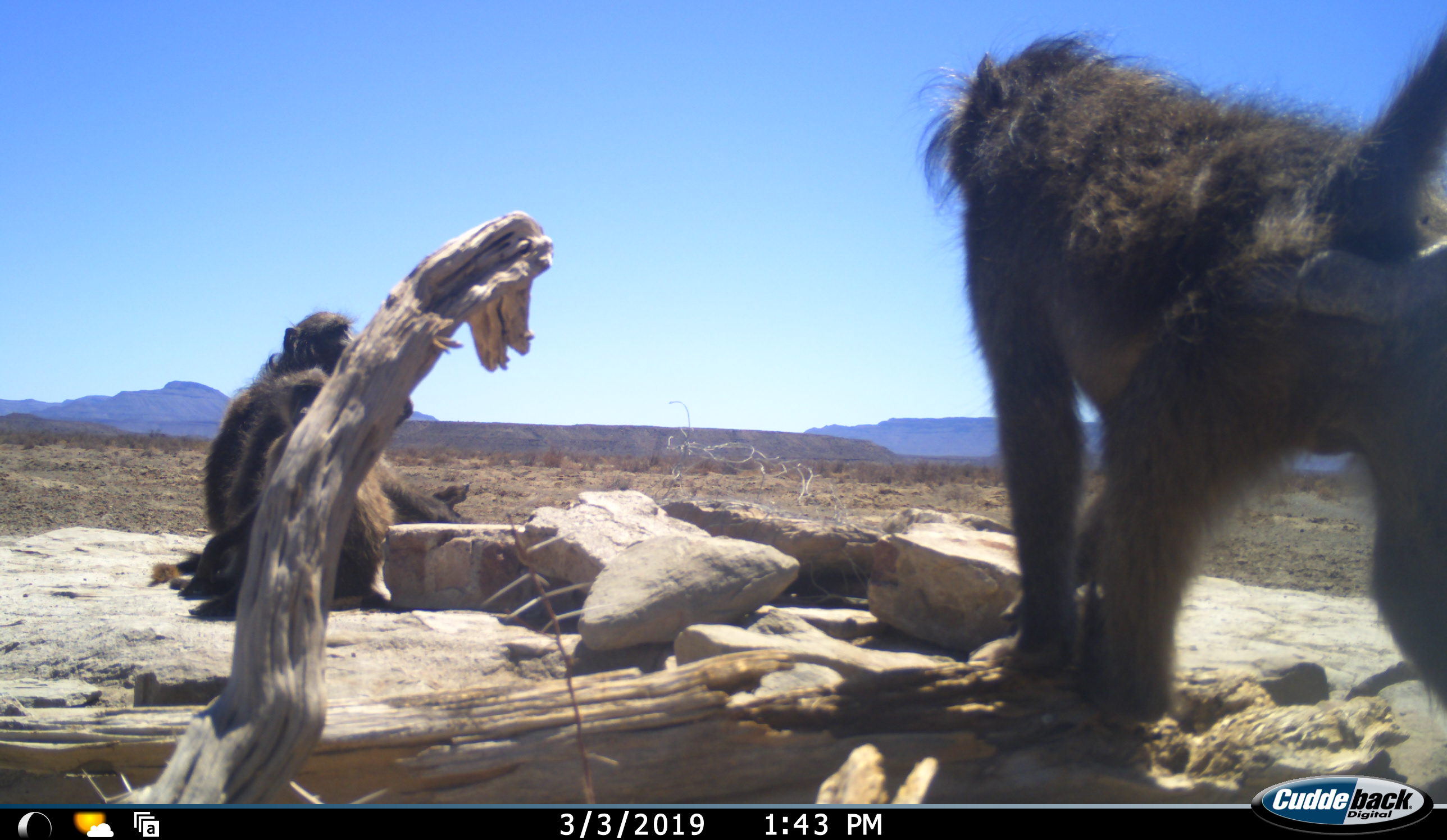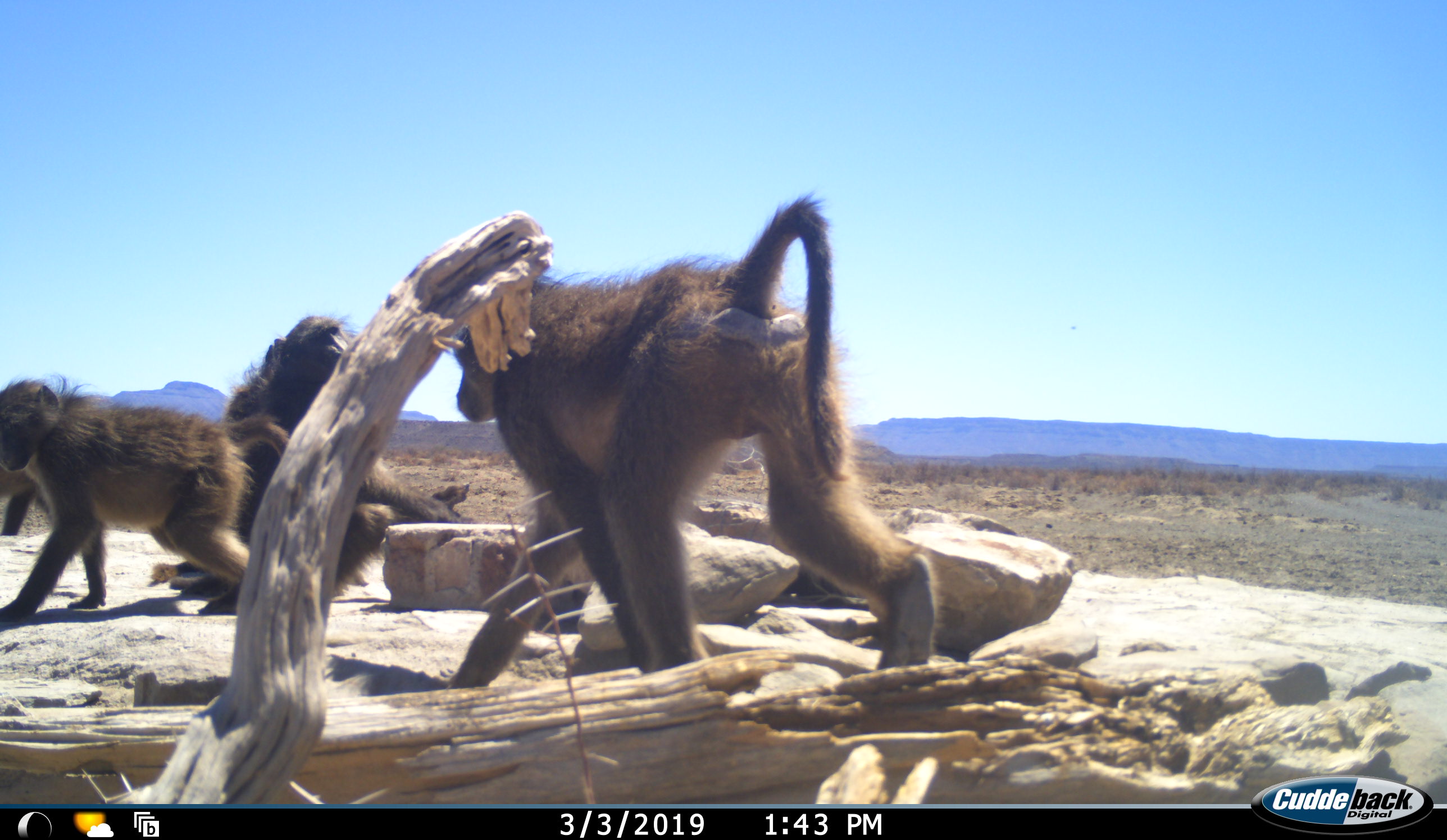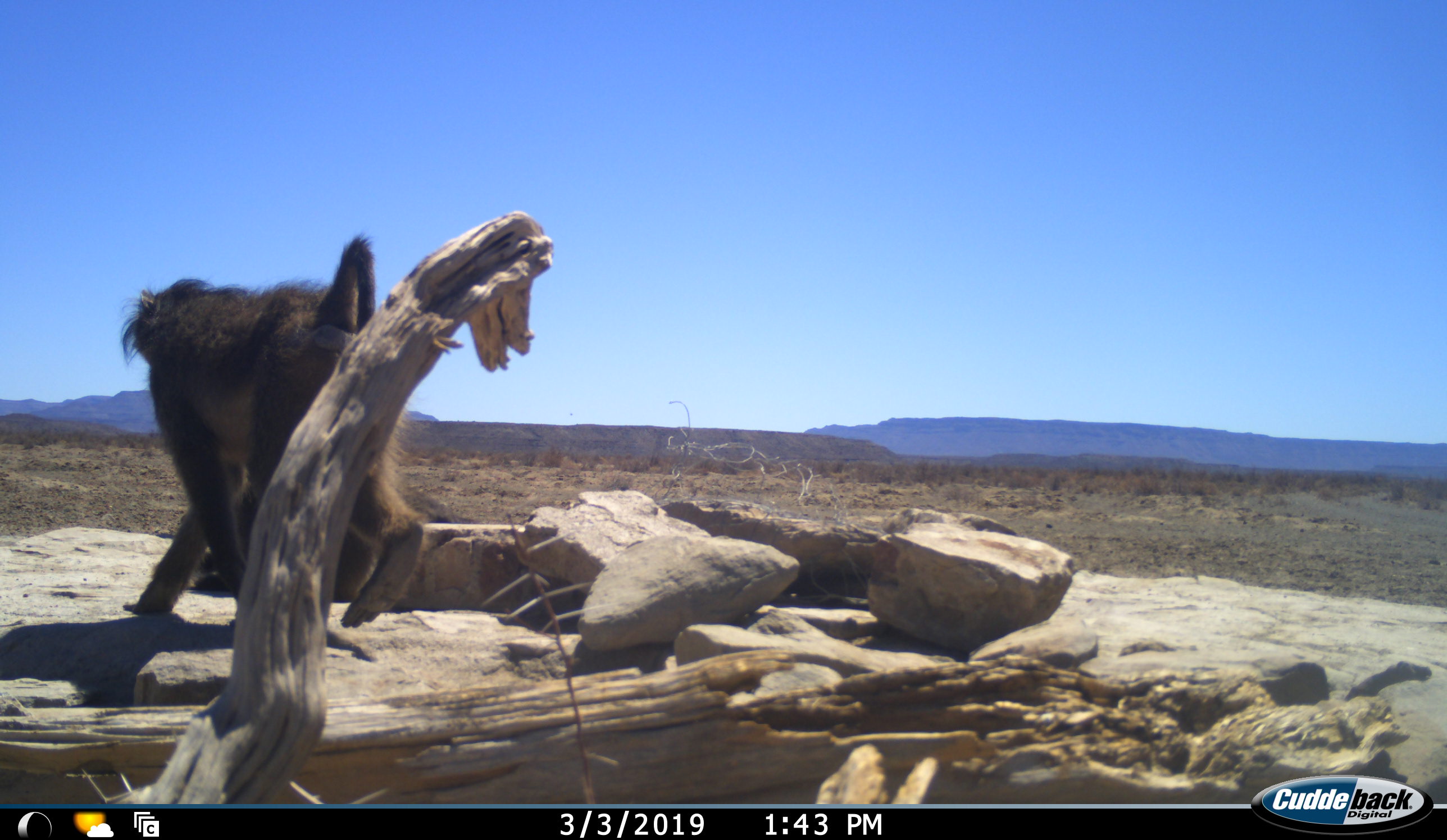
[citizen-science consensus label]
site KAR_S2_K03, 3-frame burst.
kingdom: Animalia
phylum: Chordata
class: Mammalia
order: Primates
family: Cercopithecidae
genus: Papio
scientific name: Papio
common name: baboon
Baboon (Papio), count 4. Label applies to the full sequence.